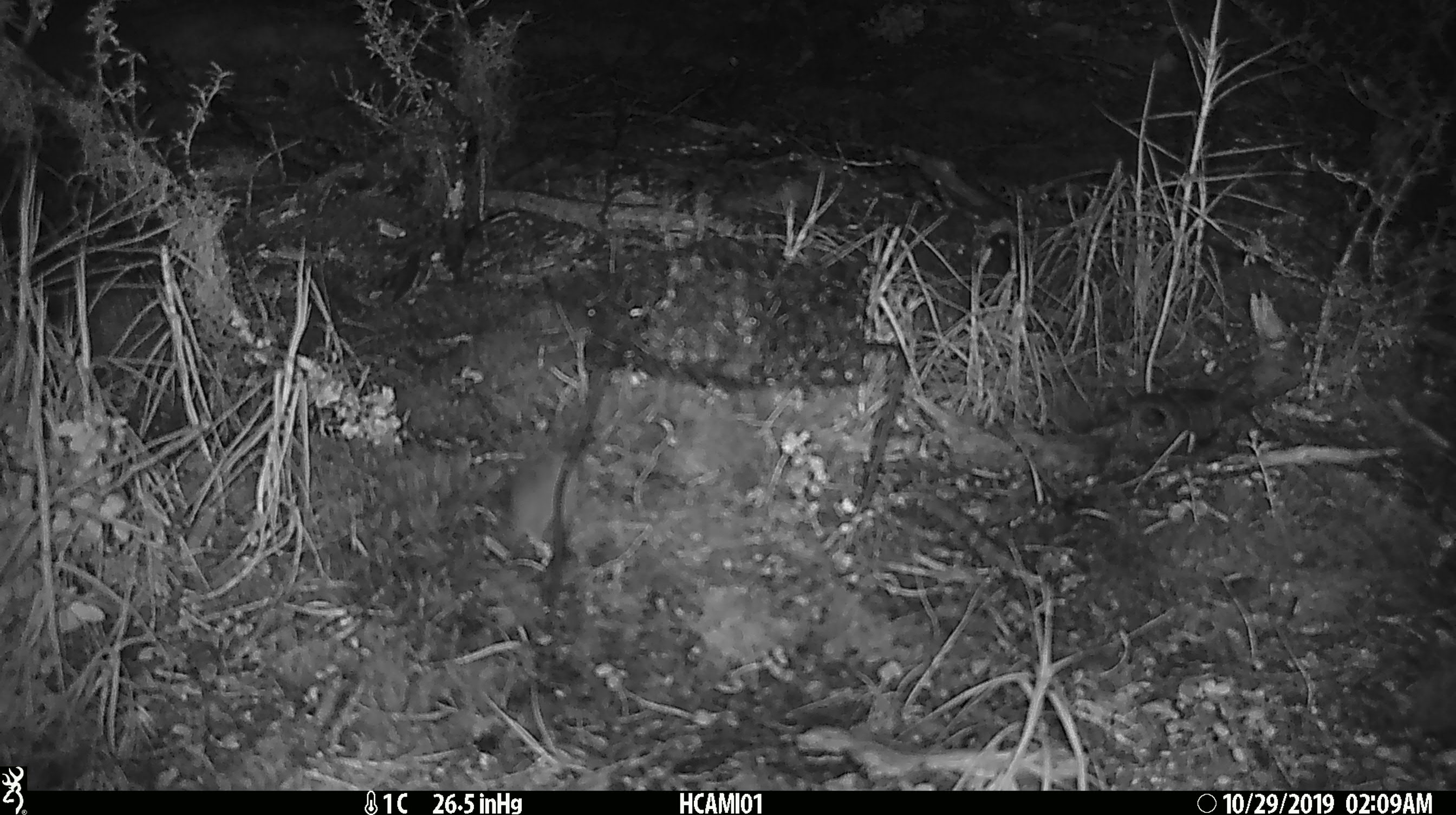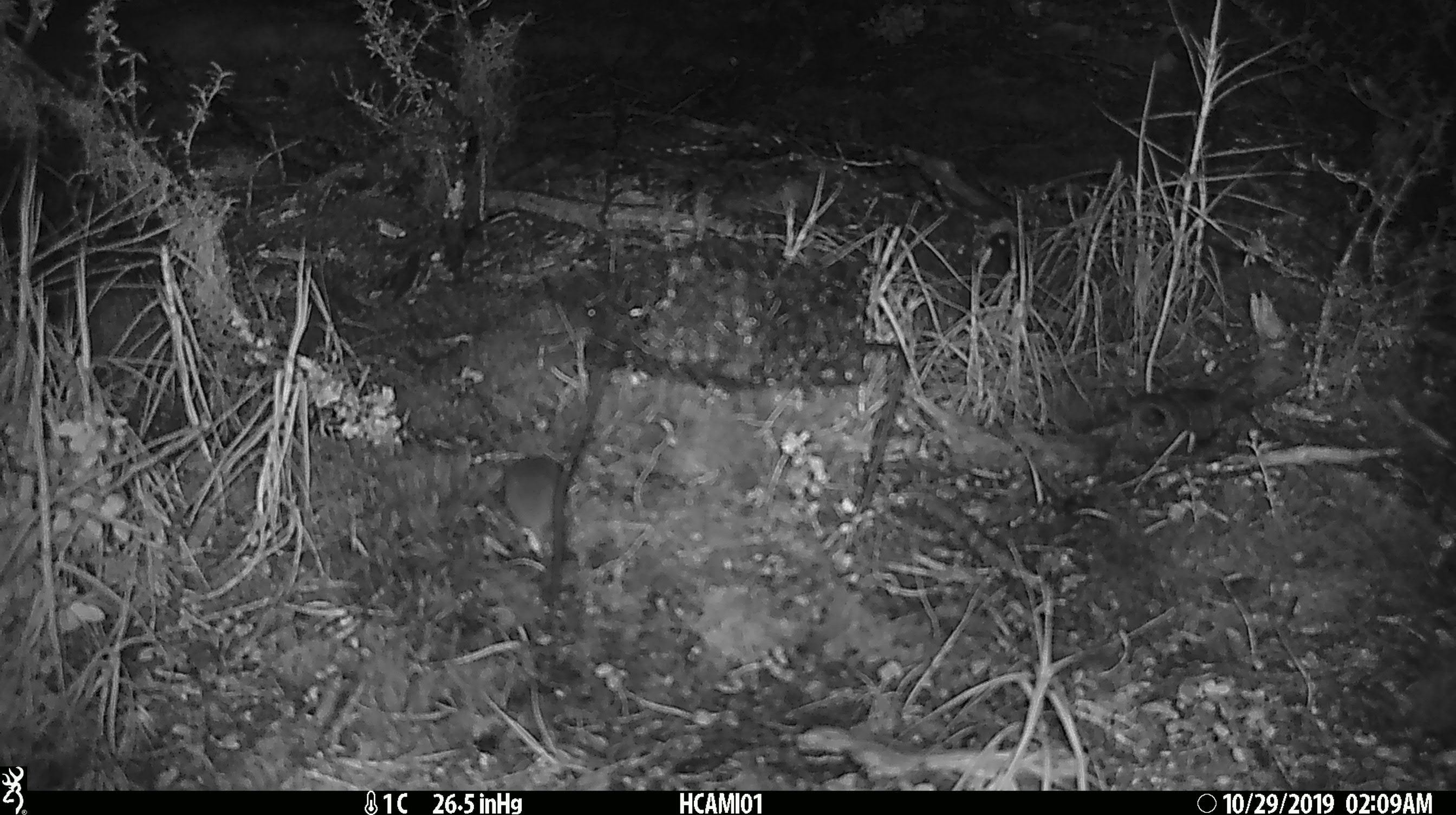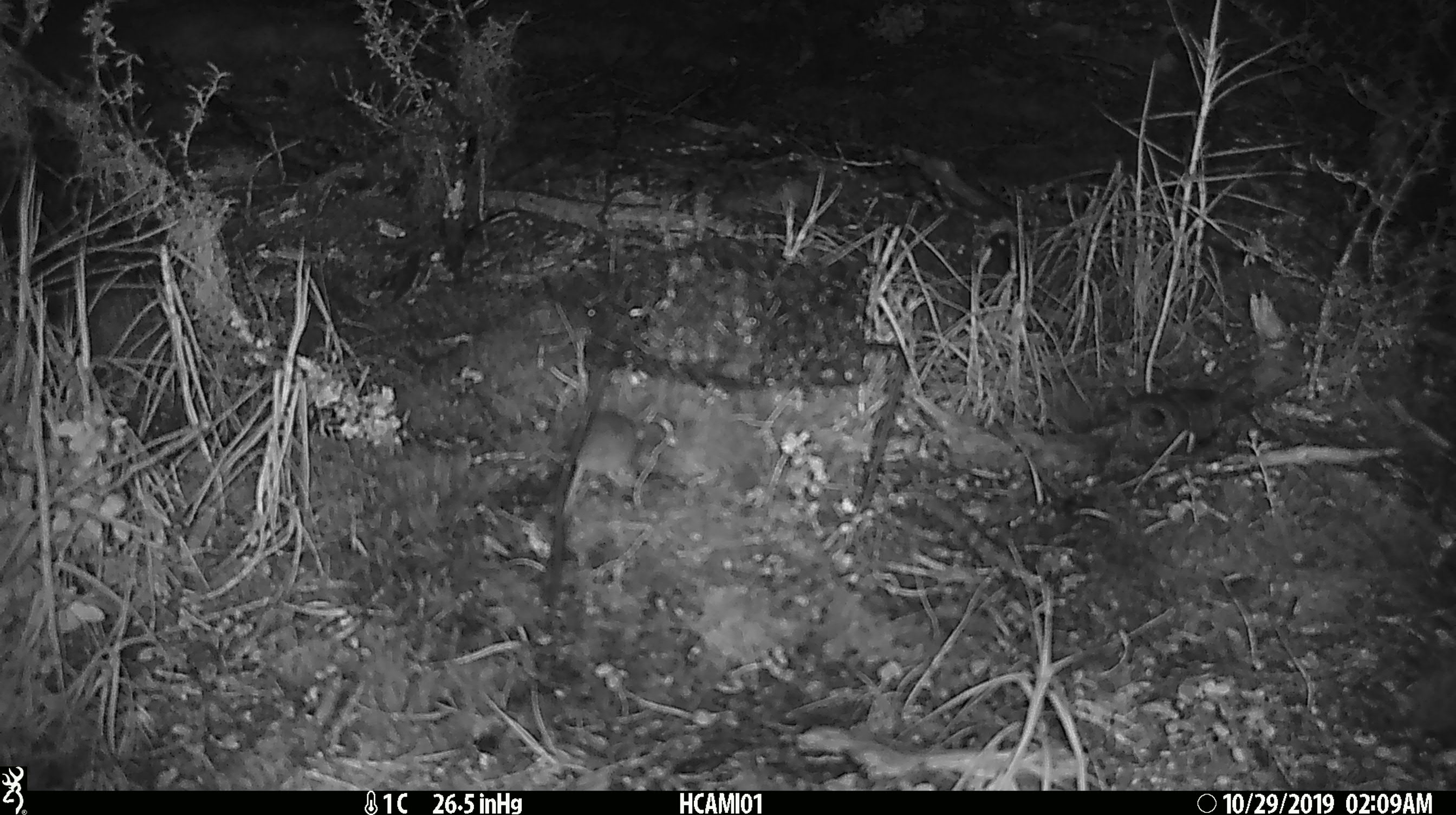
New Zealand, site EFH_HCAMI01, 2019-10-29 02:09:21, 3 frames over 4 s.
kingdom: Animalia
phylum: Chordata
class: Mammalia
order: Rodentia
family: Muridae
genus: Mus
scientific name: Mus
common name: mouse